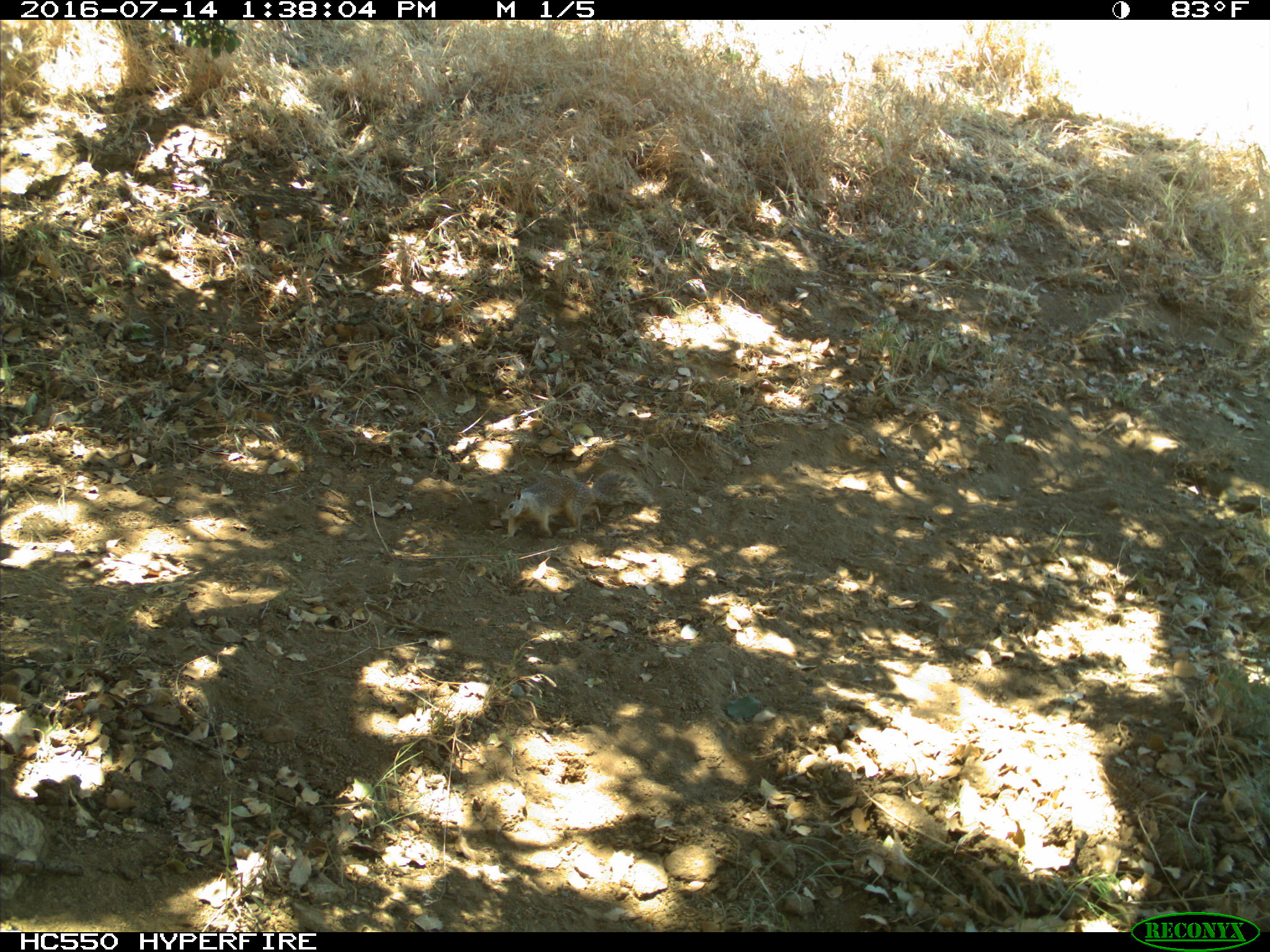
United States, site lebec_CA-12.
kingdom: Animalia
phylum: Chordata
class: Mammalia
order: Rodentia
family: Sciuridae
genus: Otospermophilus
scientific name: Otospermophilus beecheyi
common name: california ground squirrel